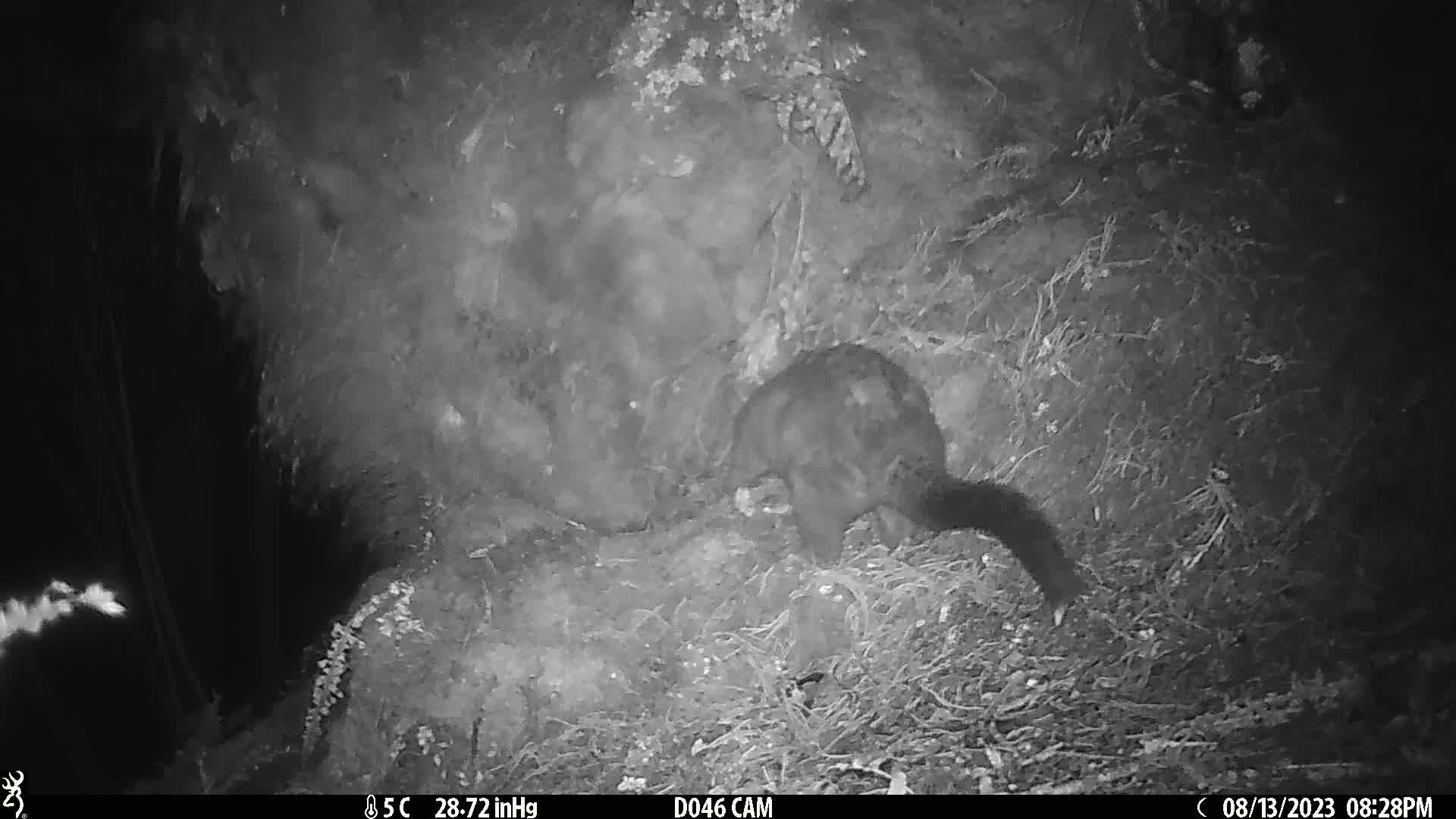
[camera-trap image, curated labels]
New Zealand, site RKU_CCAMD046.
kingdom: Animalia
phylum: Chordata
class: Mammalia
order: Diprotodontia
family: Phalangeridae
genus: Trichosurus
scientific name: Trichosurus vulpecula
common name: common brushtail possum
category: possum